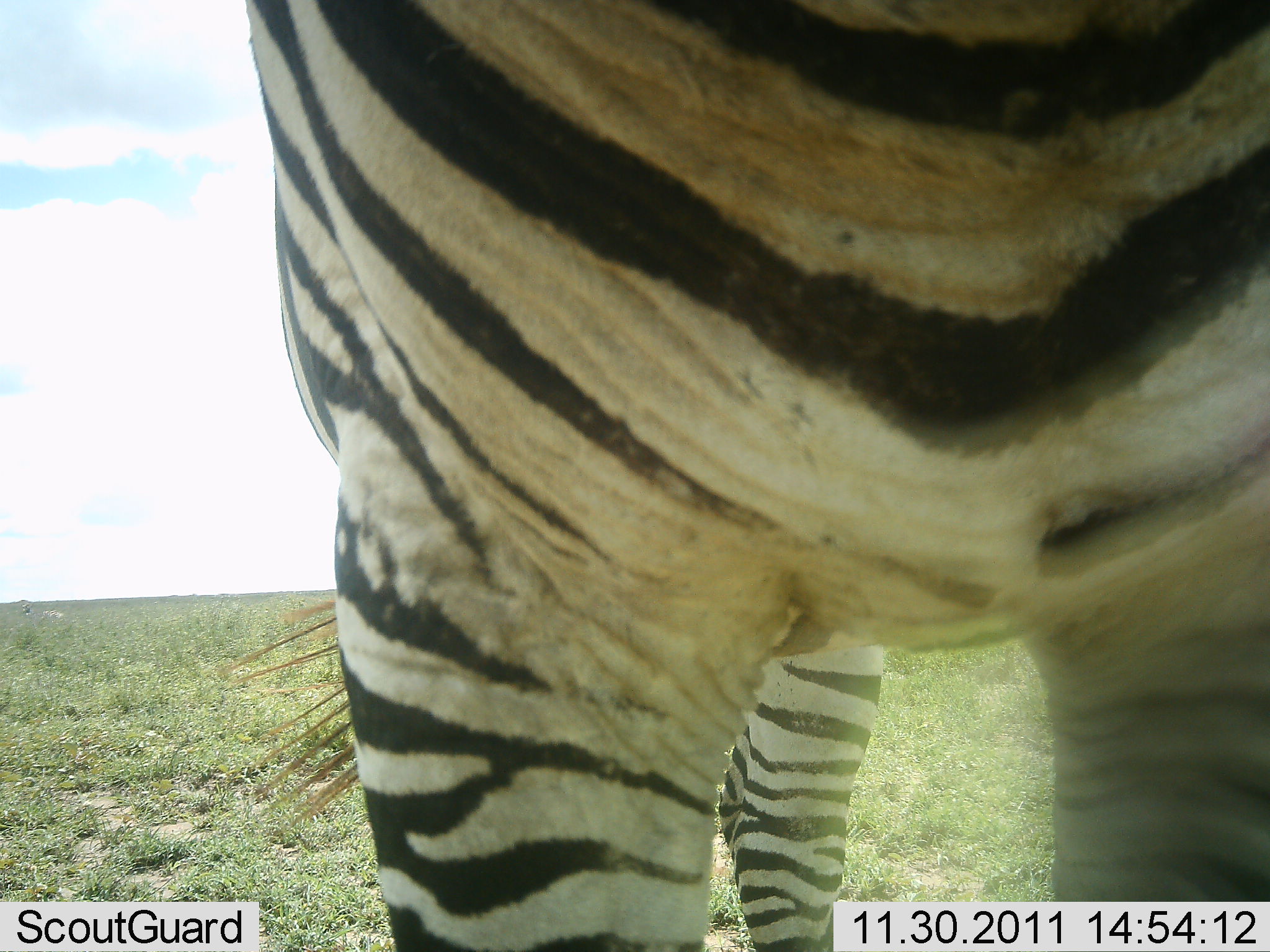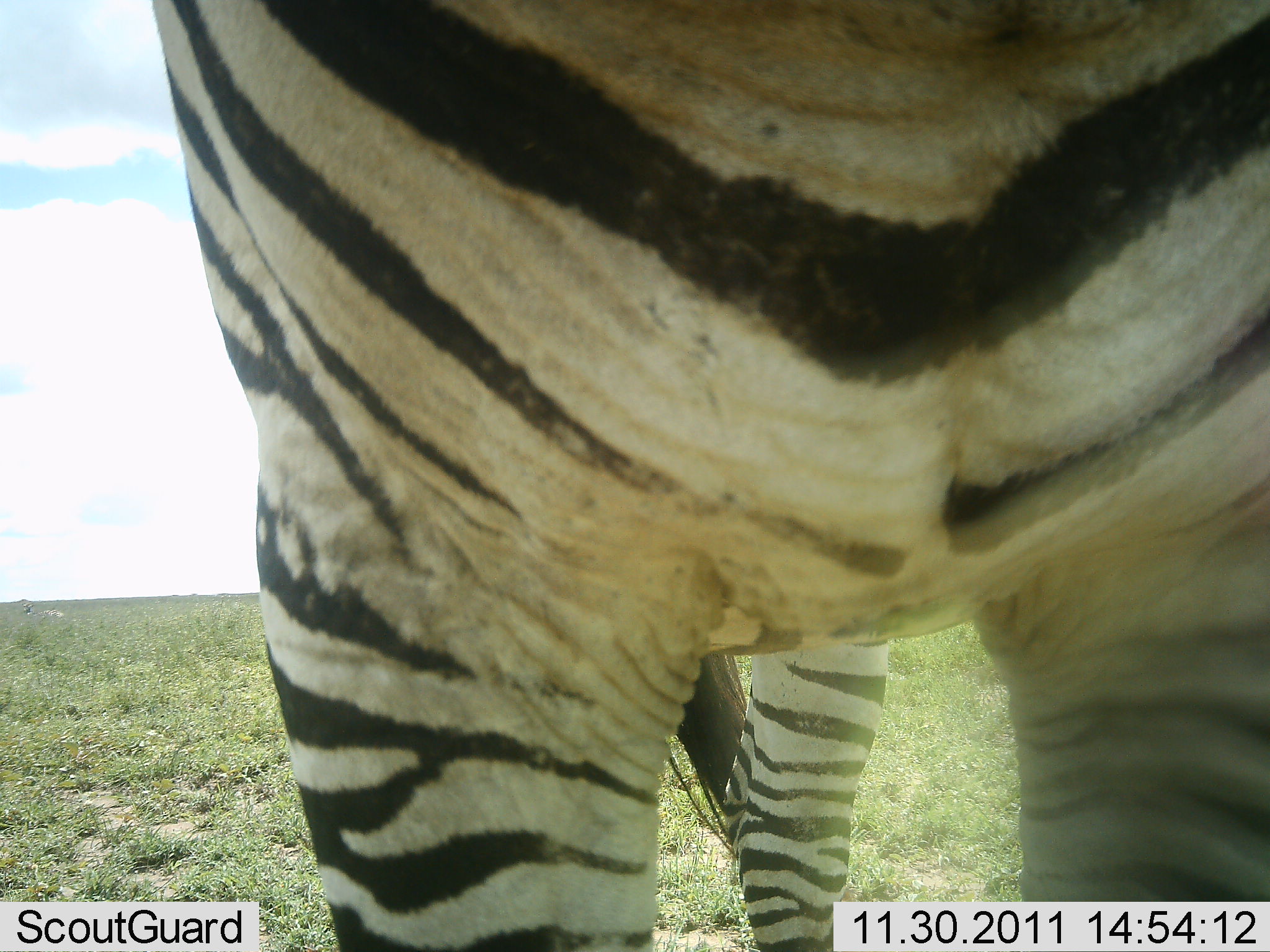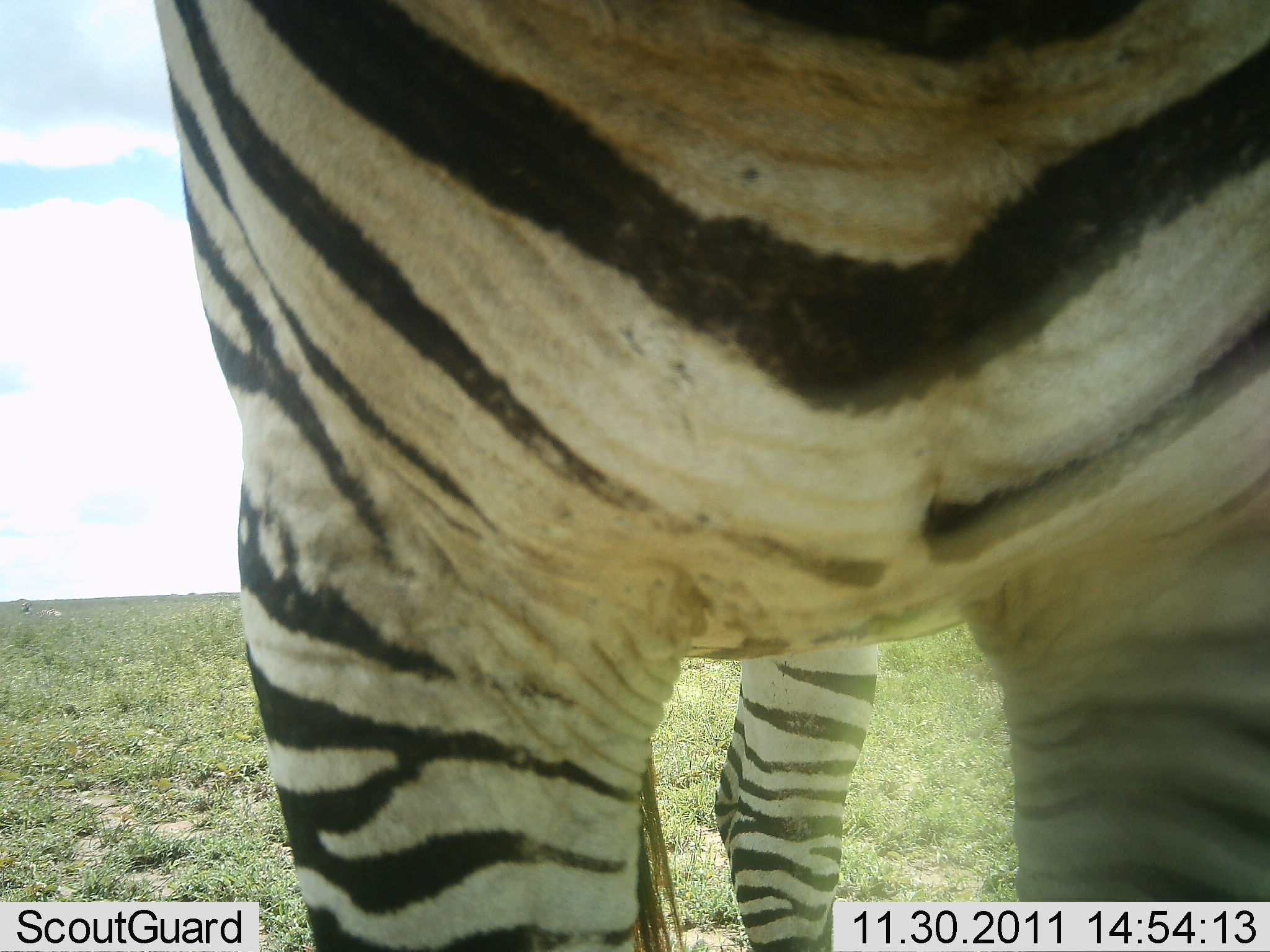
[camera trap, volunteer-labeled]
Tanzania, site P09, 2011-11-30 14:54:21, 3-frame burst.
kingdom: Animalia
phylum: Chordata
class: Mammalia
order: Perissodactyla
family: Equidae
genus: Equus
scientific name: Equus quagga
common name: plains zebra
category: zebra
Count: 1.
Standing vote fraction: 85%.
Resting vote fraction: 0%.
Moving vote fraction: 8%.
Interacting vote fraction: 8%.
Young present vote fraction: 0%.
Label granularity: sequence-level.